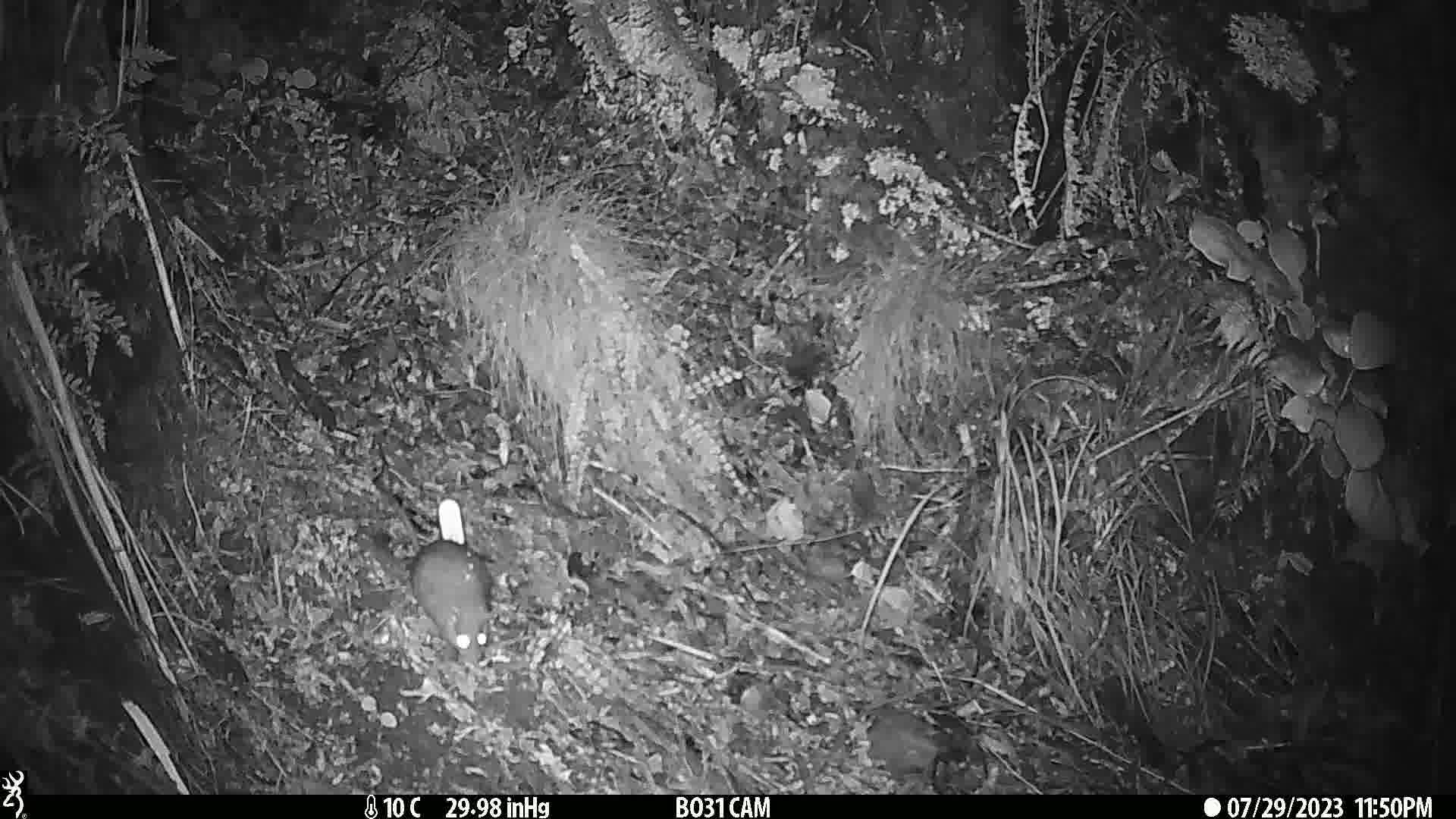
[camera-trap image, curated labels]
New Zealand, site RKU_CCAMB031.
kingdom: Animalia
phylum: Chordata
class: Mammalia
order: Rodentia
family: Muridae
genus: Rattus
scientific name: Rattus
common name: rat